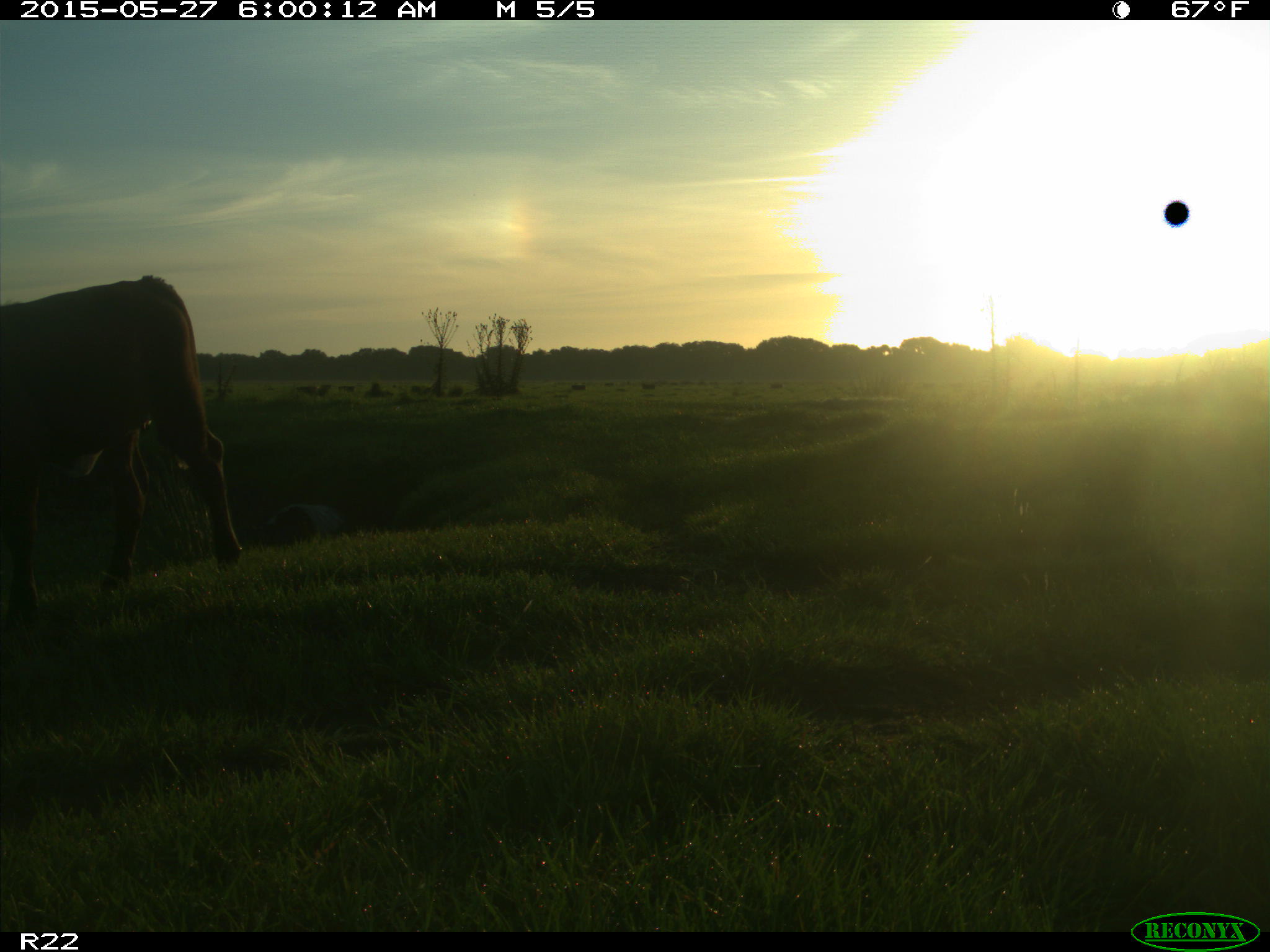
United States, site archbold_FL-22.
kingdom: Animalia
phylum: Chordata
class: Mammalia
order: Artiodactyla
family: Bovidae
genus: Bos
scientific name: Bos taurus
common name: domestic cow